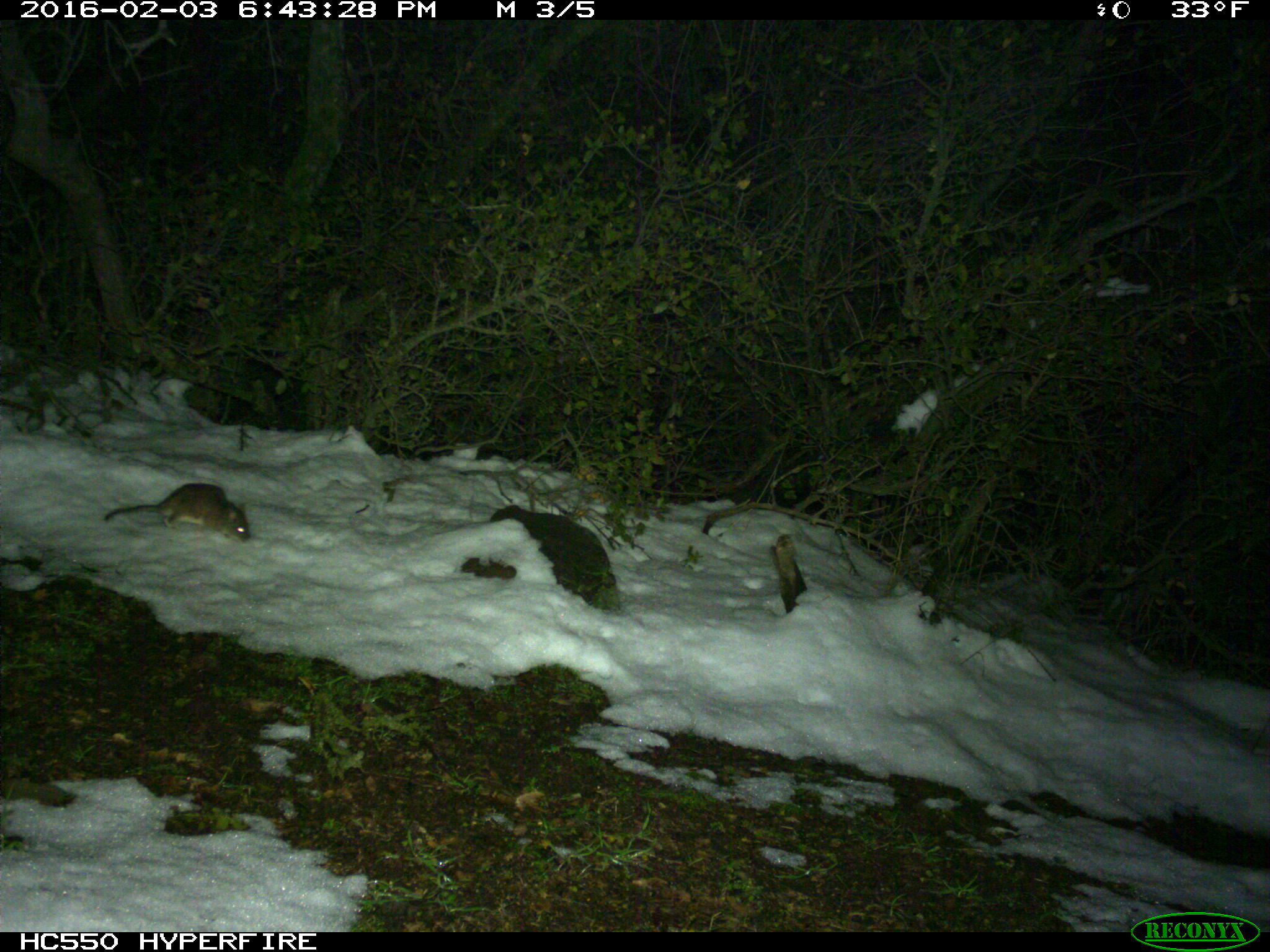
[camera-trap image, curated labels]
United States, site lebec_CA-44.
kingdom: Animalia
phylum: Chordata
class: Mammalia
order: Rodentia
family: Cricetidae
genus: Neotoma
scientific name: Neotoma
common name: pack rat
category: unidentified pack rat